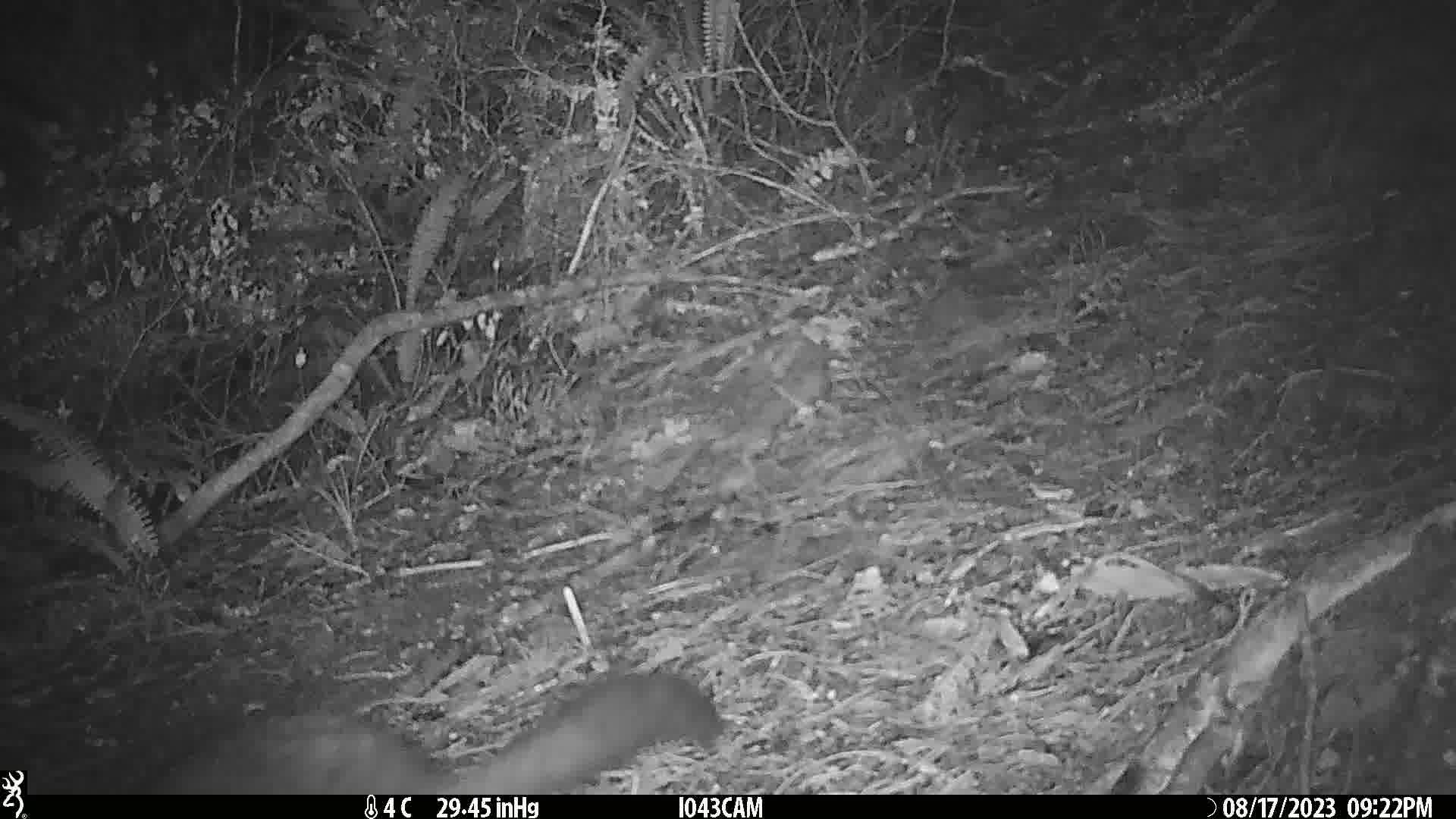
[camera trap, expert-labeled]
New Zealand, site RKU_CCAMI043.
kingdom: Animalia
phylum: Chordata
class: Mammalia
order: Diprotodontia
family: Phalangeridae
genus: Trichosurus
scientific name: Trichosurus vulpecula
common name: common brushtail possum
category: possum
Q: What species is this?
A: Possum (common brushtail possum) (Trichosurus vulpecula).